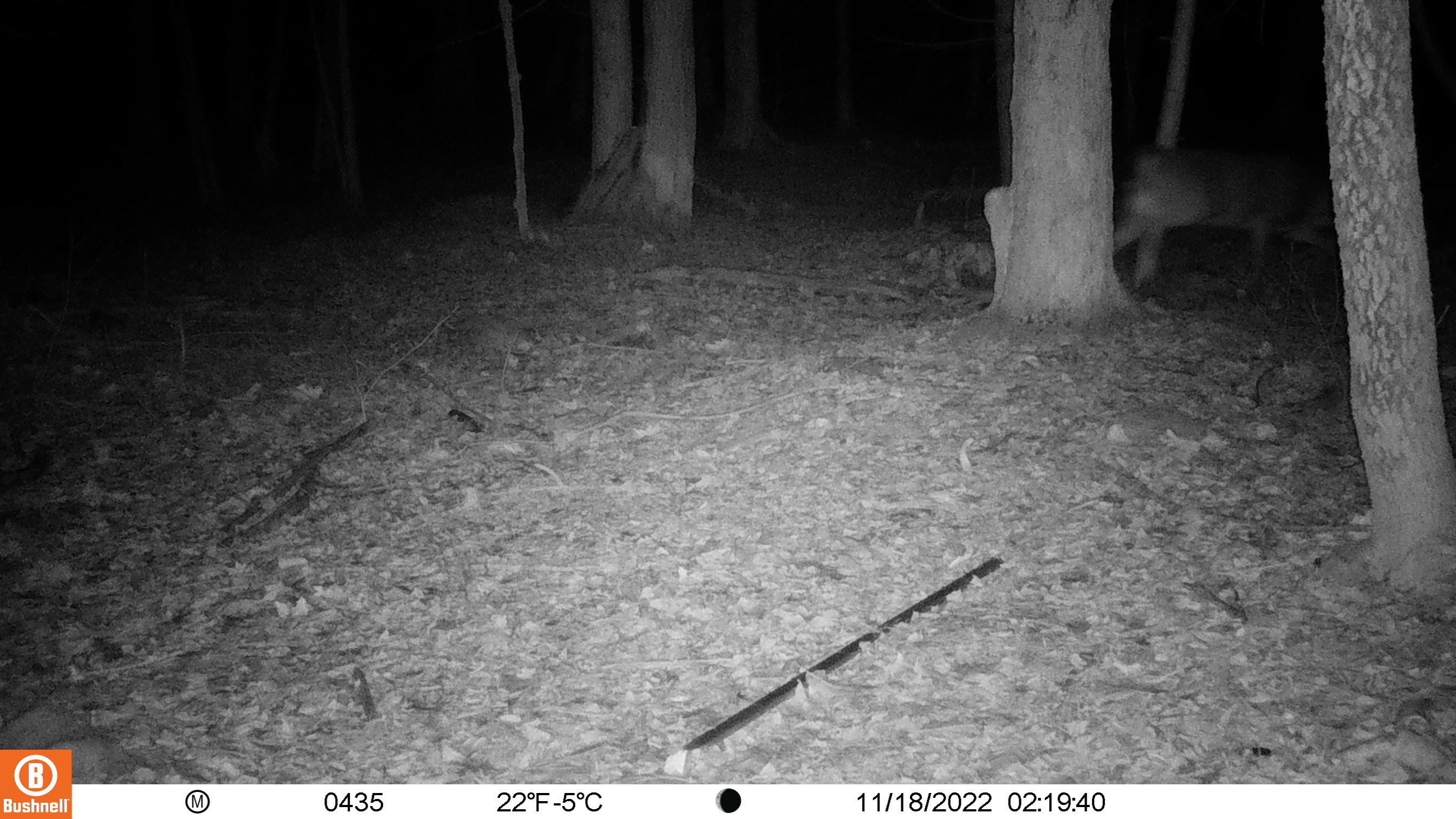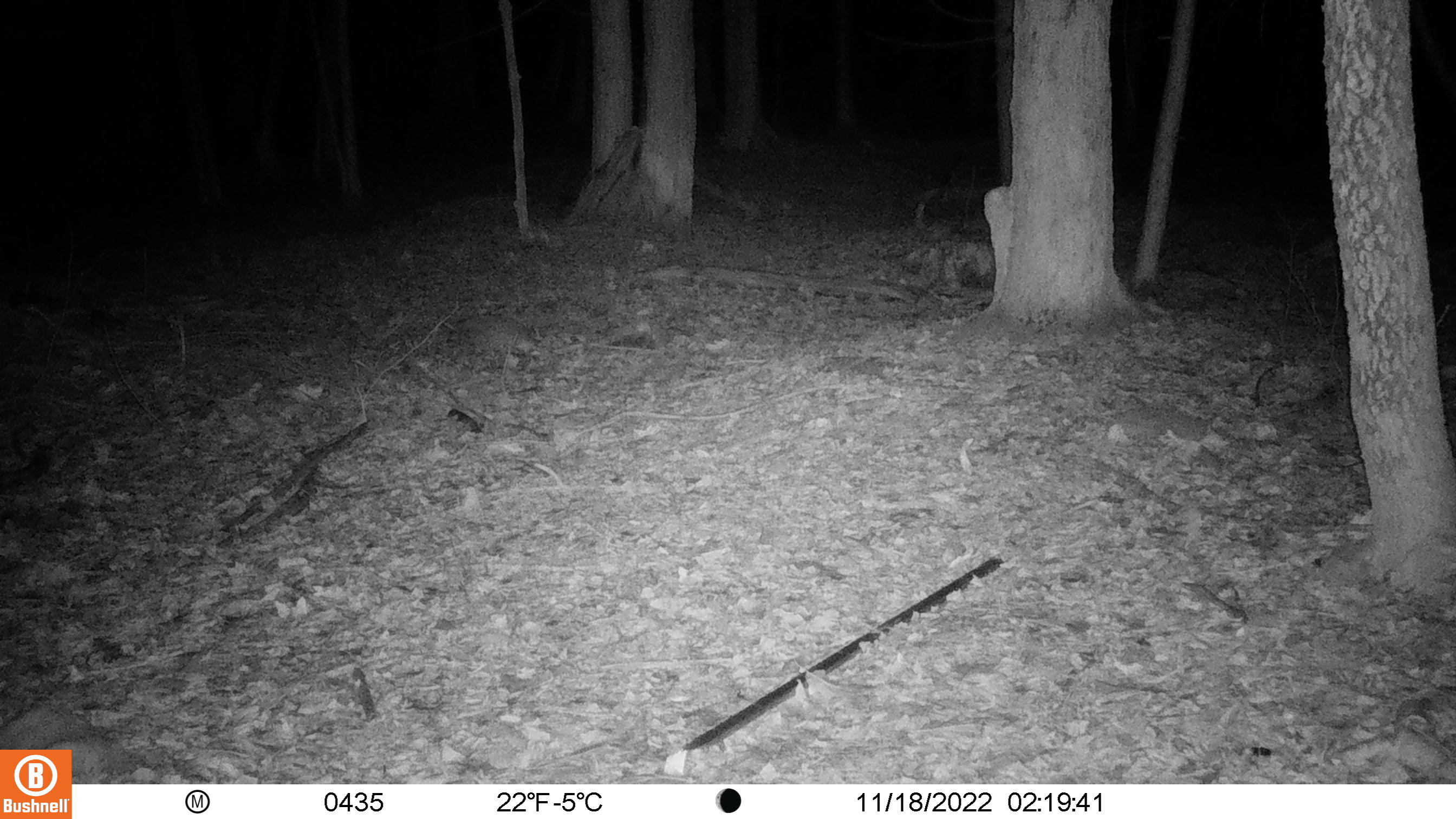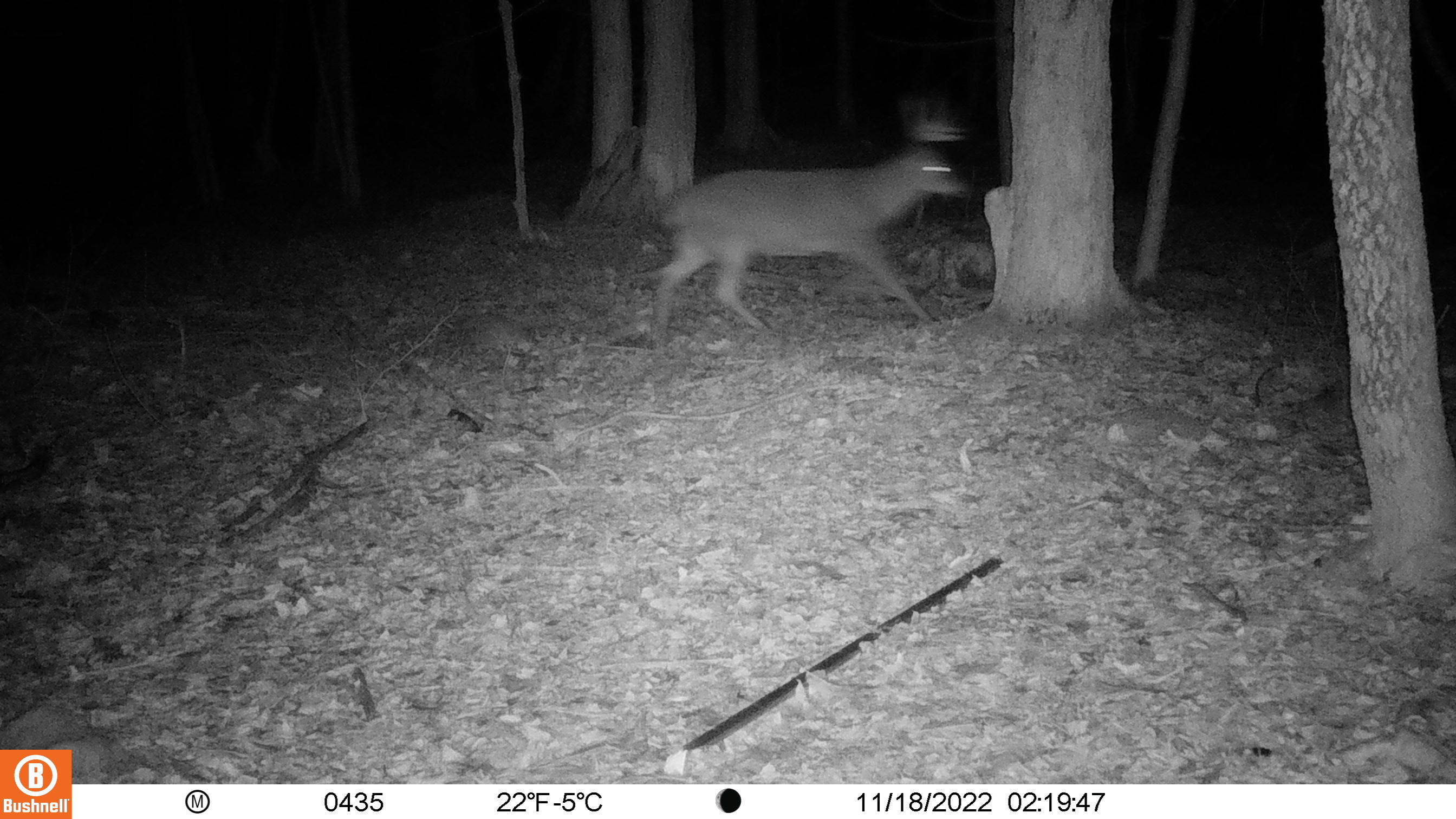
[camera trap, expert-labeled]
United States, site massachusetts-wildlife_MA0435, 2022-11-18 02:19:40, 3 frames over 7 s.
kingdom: Animalia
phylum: Chordata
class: Mammalia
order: Artiodactyla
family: Cervidae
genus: Odocoileus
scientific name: Odocoileus virginianus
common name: white-tailed deer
White-tailed deer (Odocoileus virginianus).